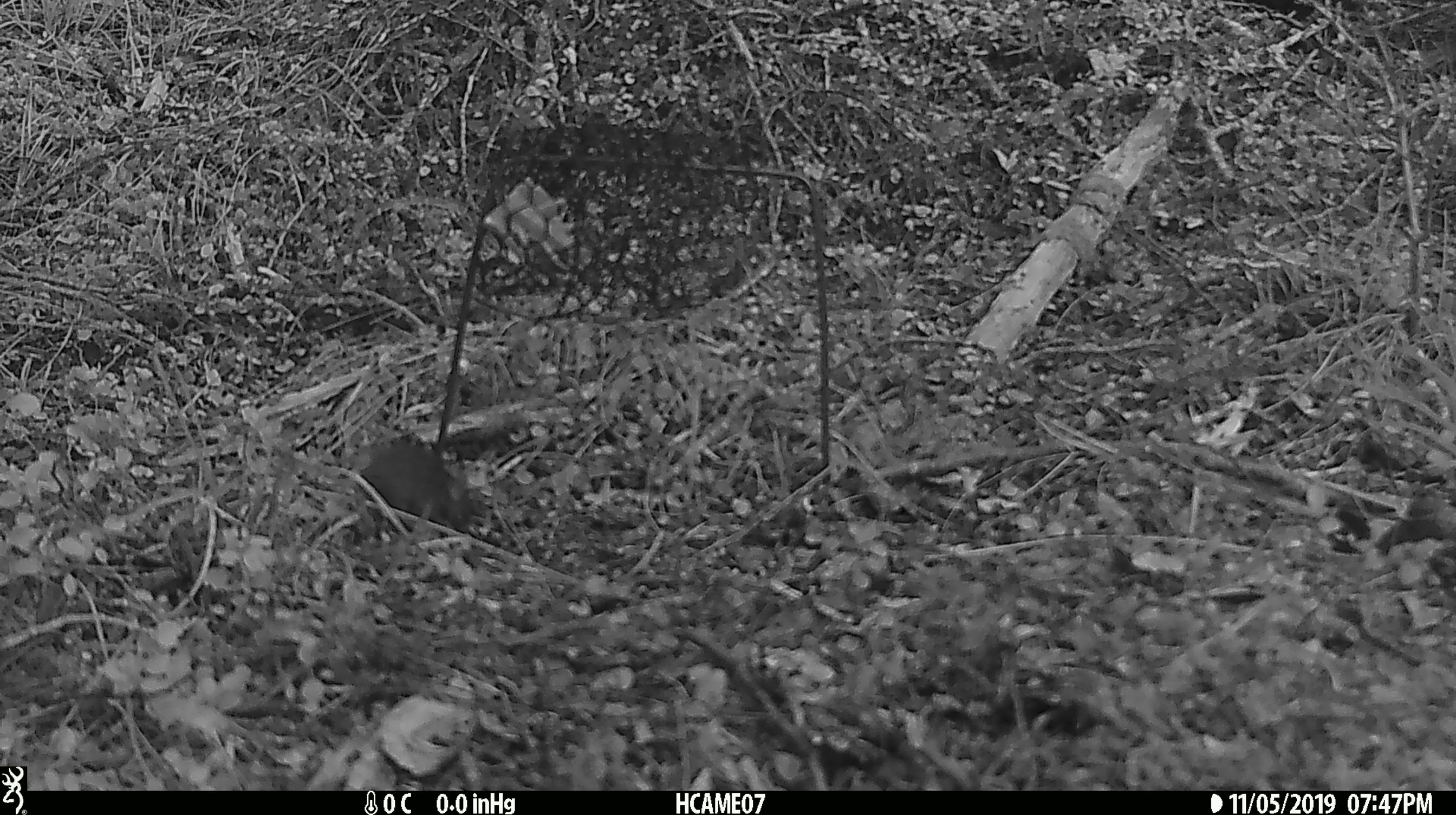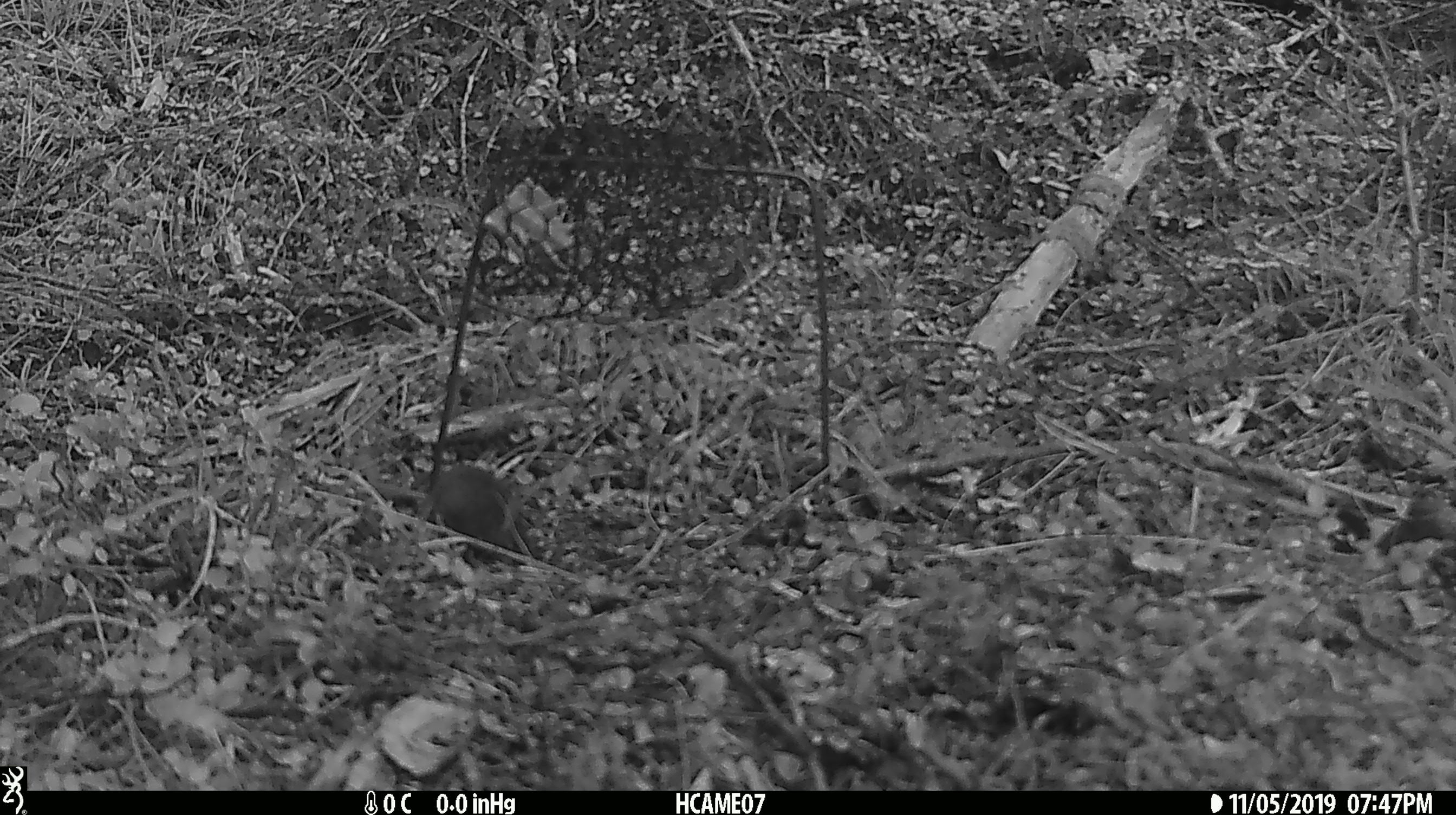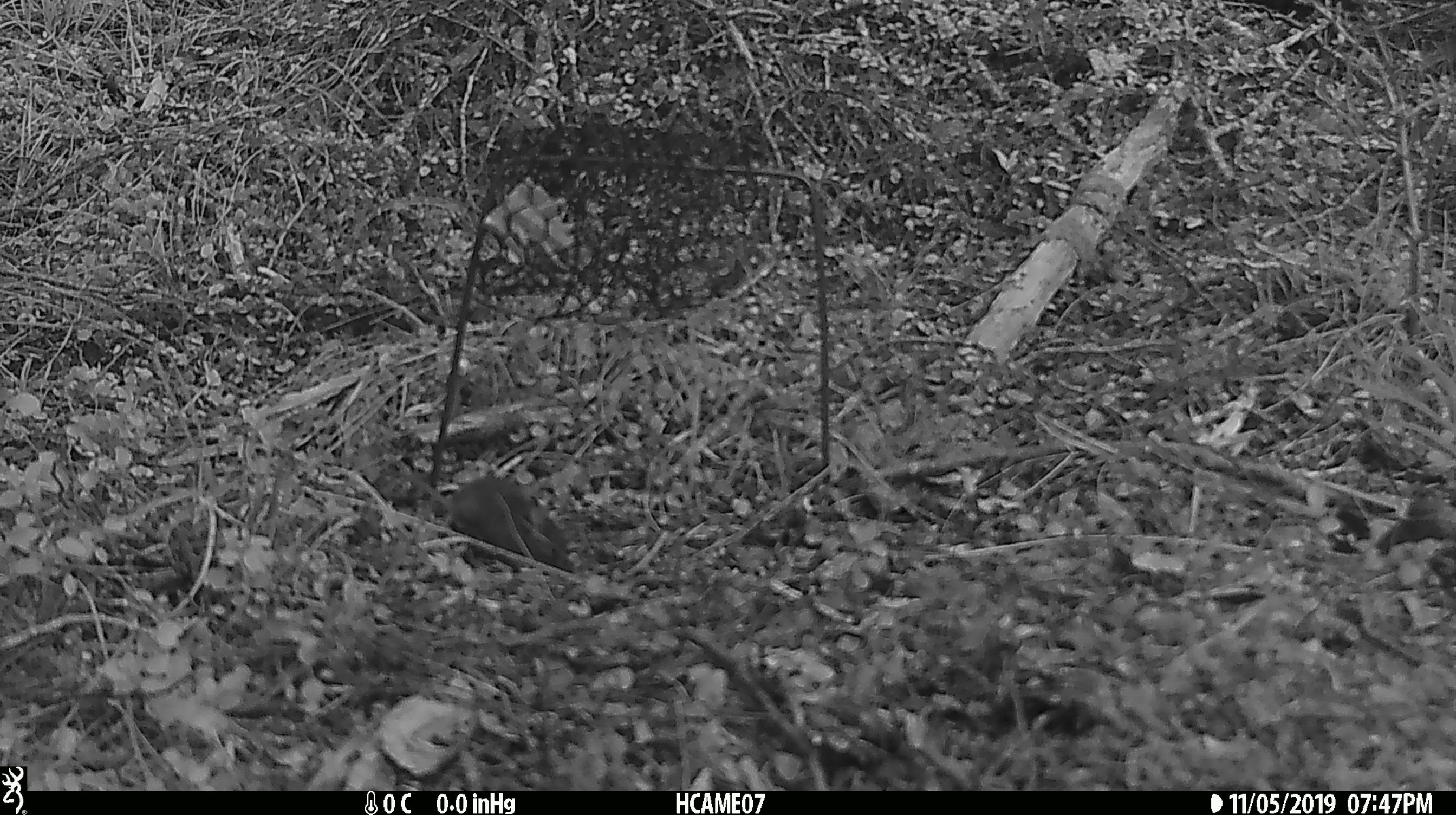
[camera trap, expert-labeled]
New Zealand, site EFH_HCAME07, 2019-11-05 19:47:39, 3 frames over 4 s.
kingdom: Animalia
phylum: Chordata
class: Mammalia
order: Rodentia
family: Muridae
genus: Mus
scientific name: Mus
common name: mouse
Mouse (Mus).